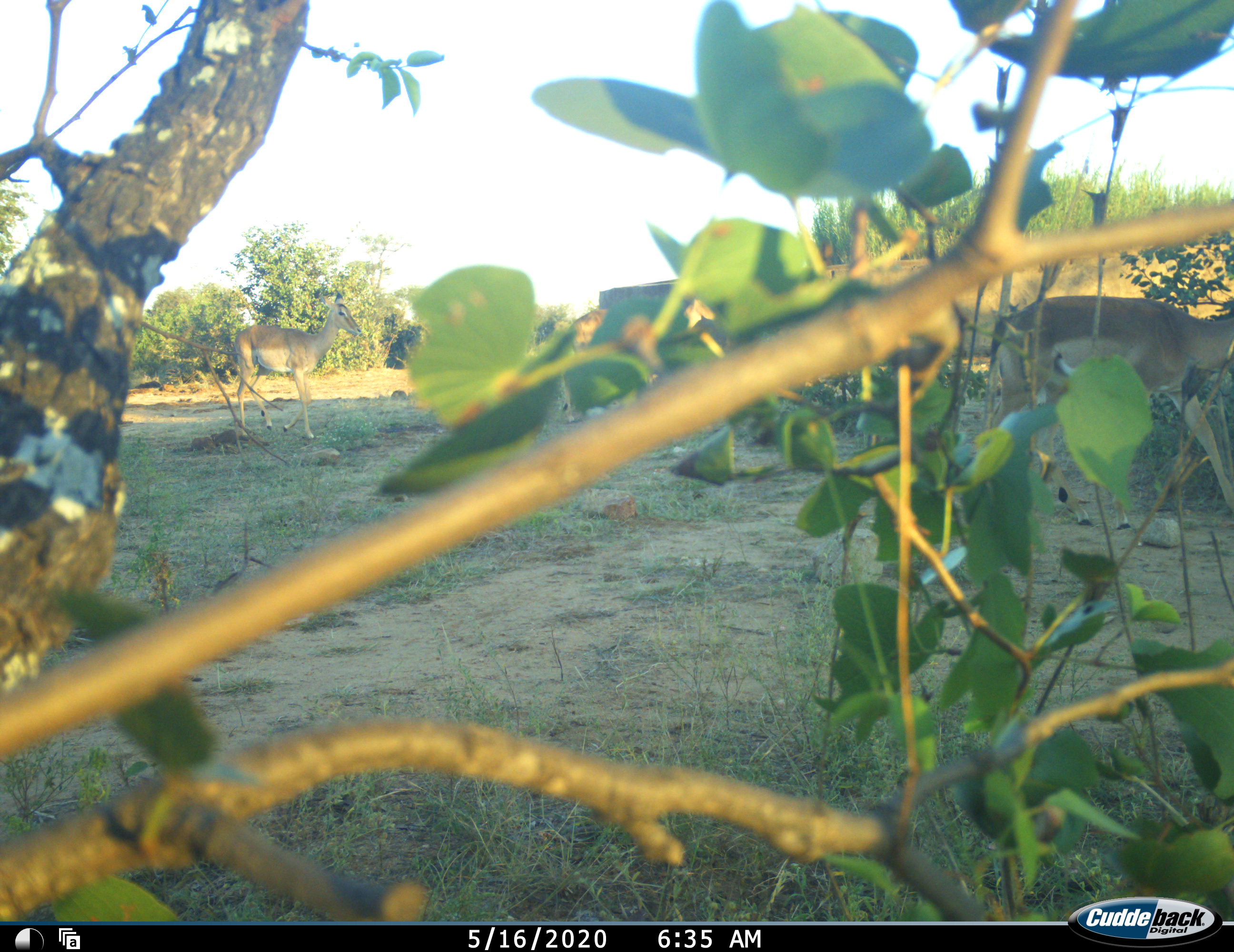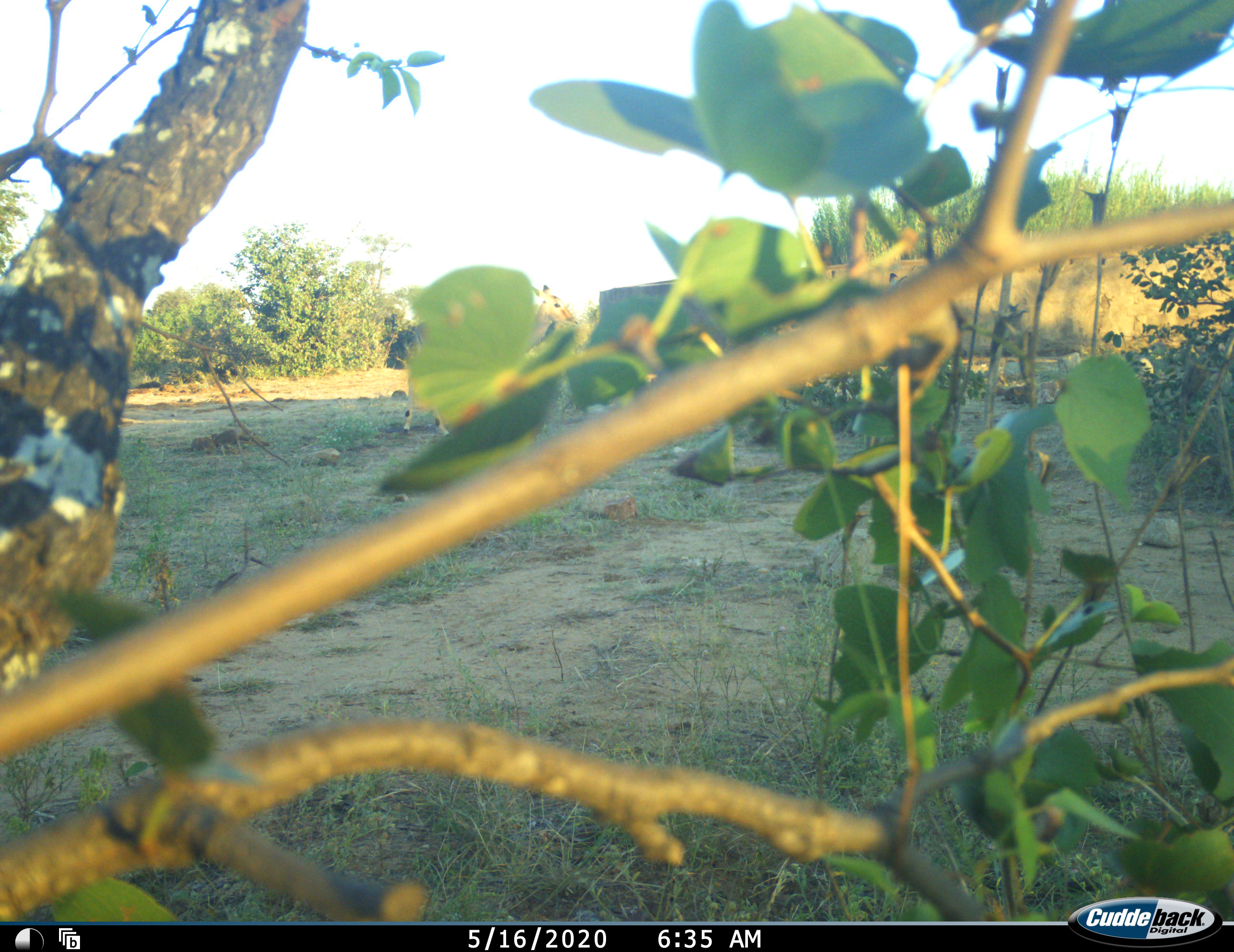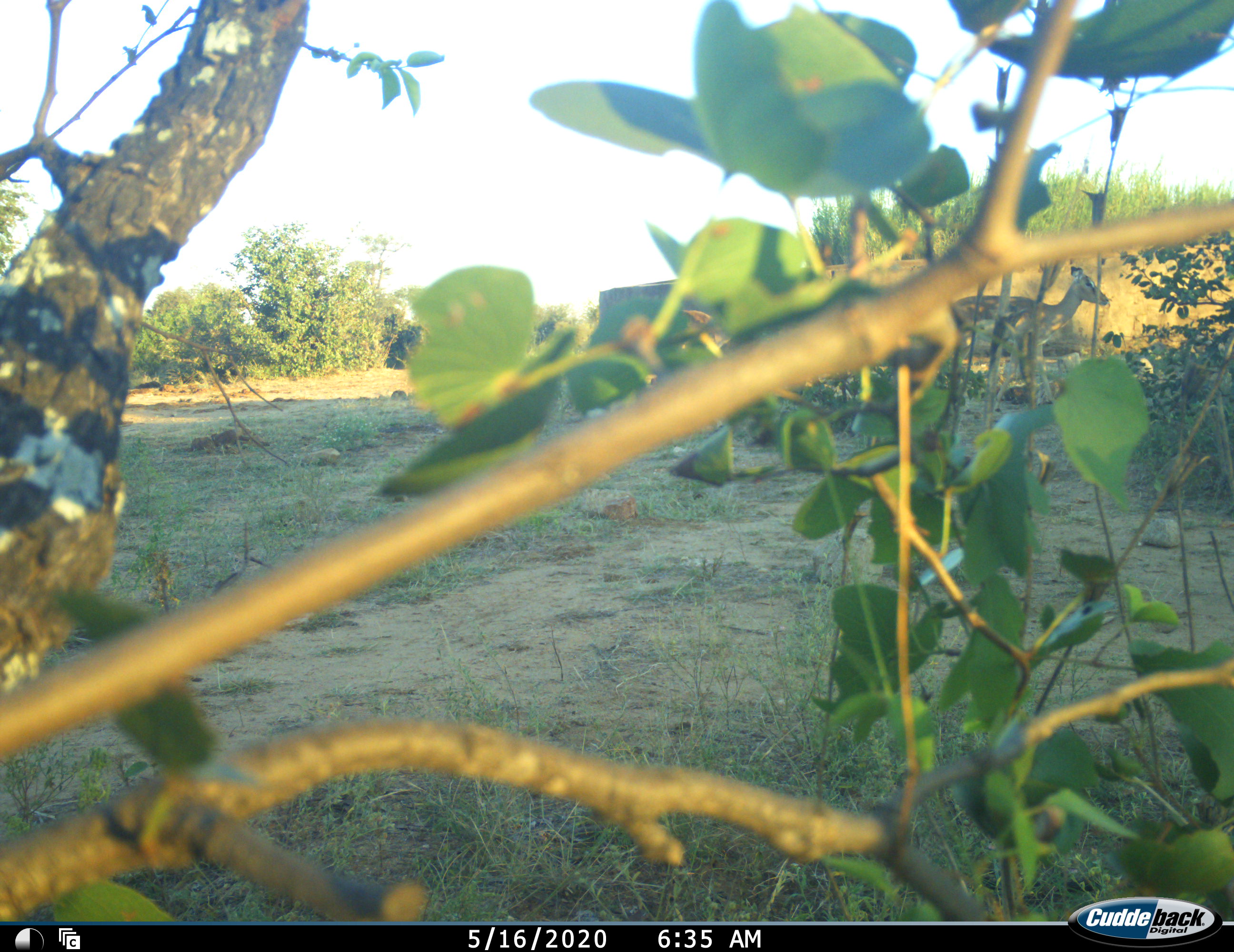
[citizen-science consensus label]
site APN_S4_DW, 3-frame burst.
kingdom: Animalia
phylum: Chordata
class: Mammalia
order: Artiodactyla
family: Bovidae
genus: Aepyceros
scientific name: Aepyceros melampus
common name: impala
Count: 3.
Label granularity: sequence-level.